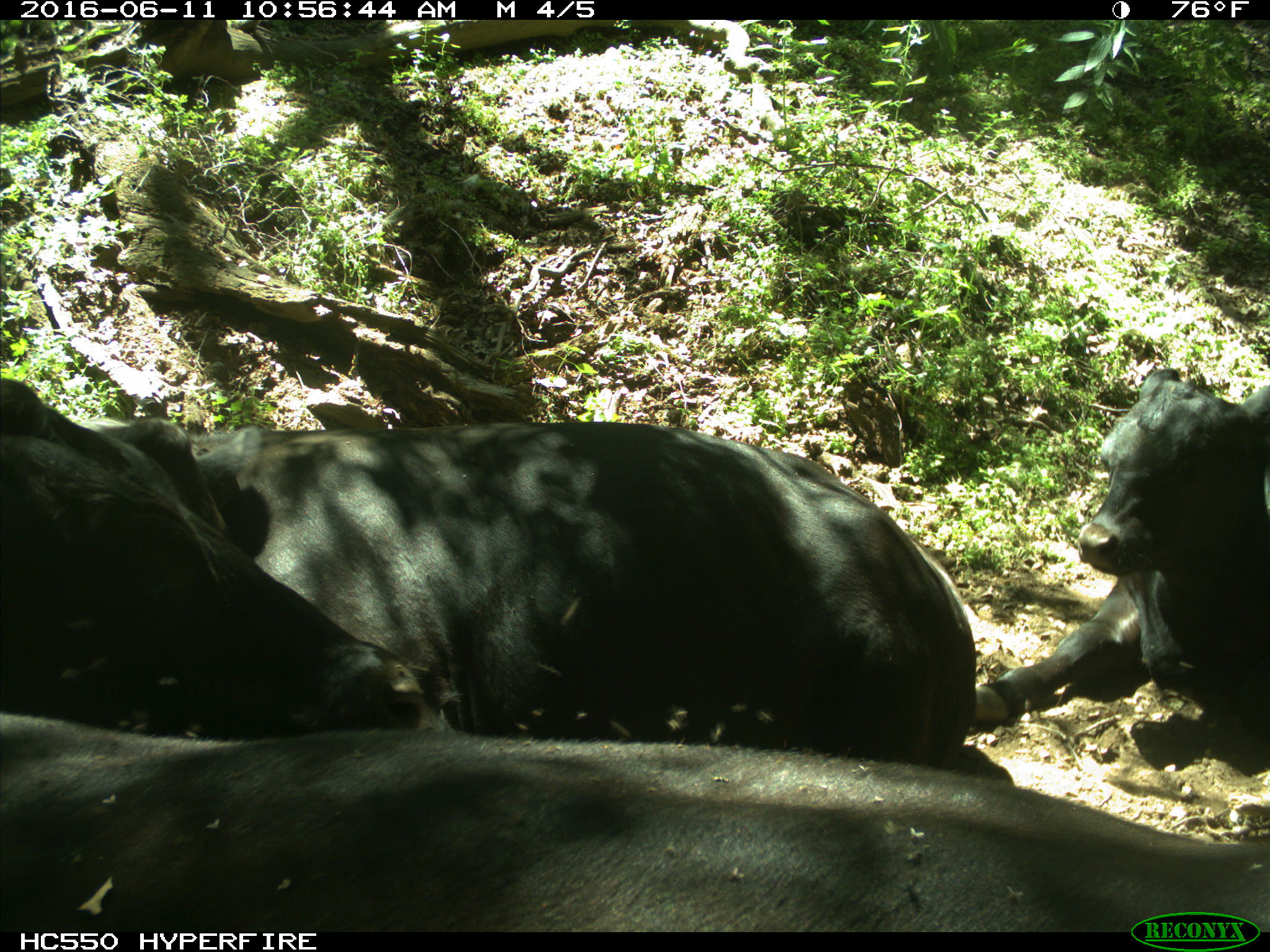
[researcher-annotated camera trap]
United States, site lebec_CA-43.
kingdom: Animalia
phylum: Chordata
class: Mammalia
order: Artiodactyla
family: Bovidae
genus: Bos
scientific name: Bos taurus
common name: domestic cow